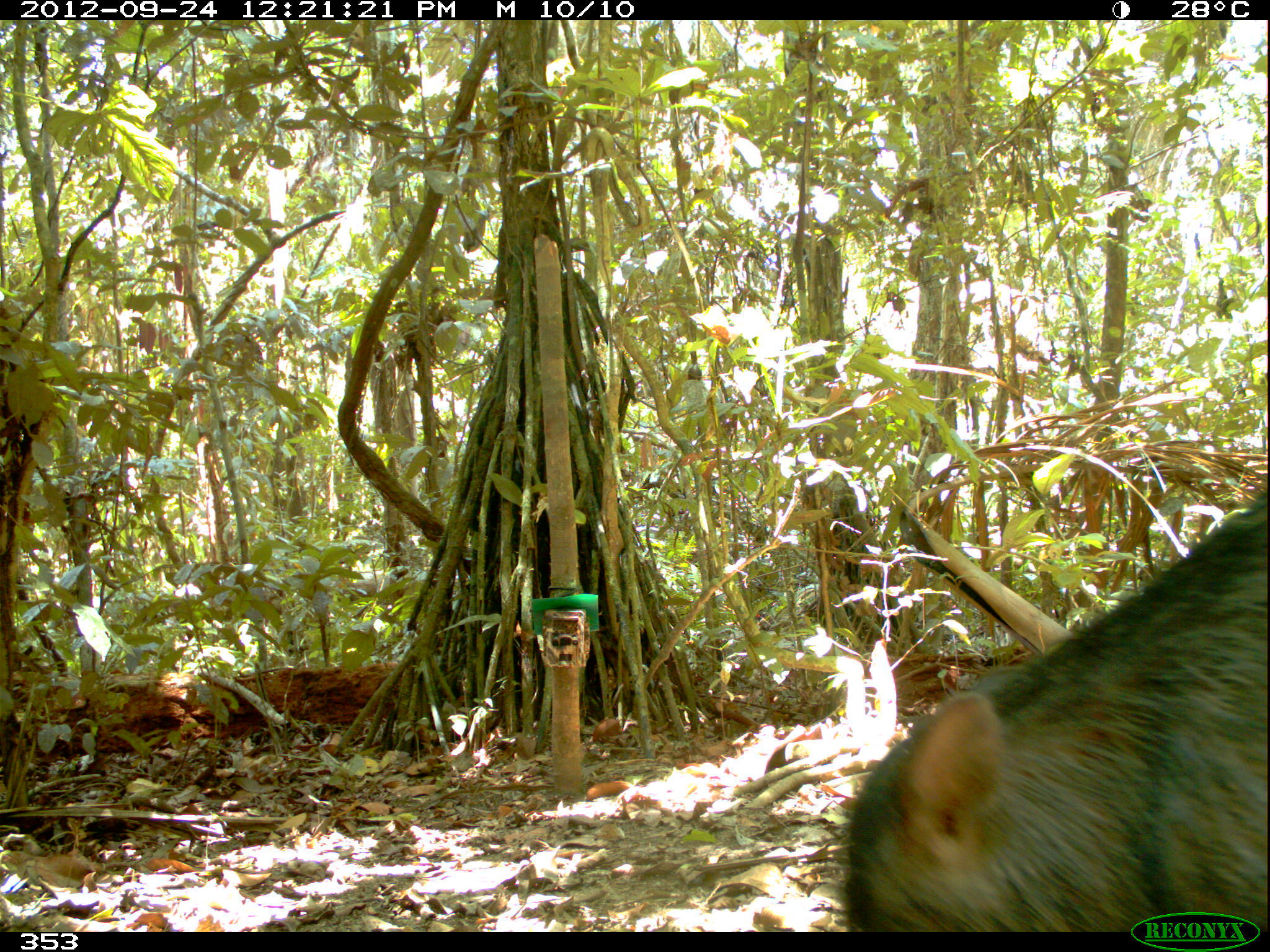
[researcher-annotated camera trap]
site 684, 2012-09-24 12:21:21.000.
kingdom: Animalia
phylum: Chordata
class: Mammalia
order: Artiodactyla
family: Tayassuidae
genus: Tayassu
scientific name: Tayassu pecari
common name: white-lipped peccary